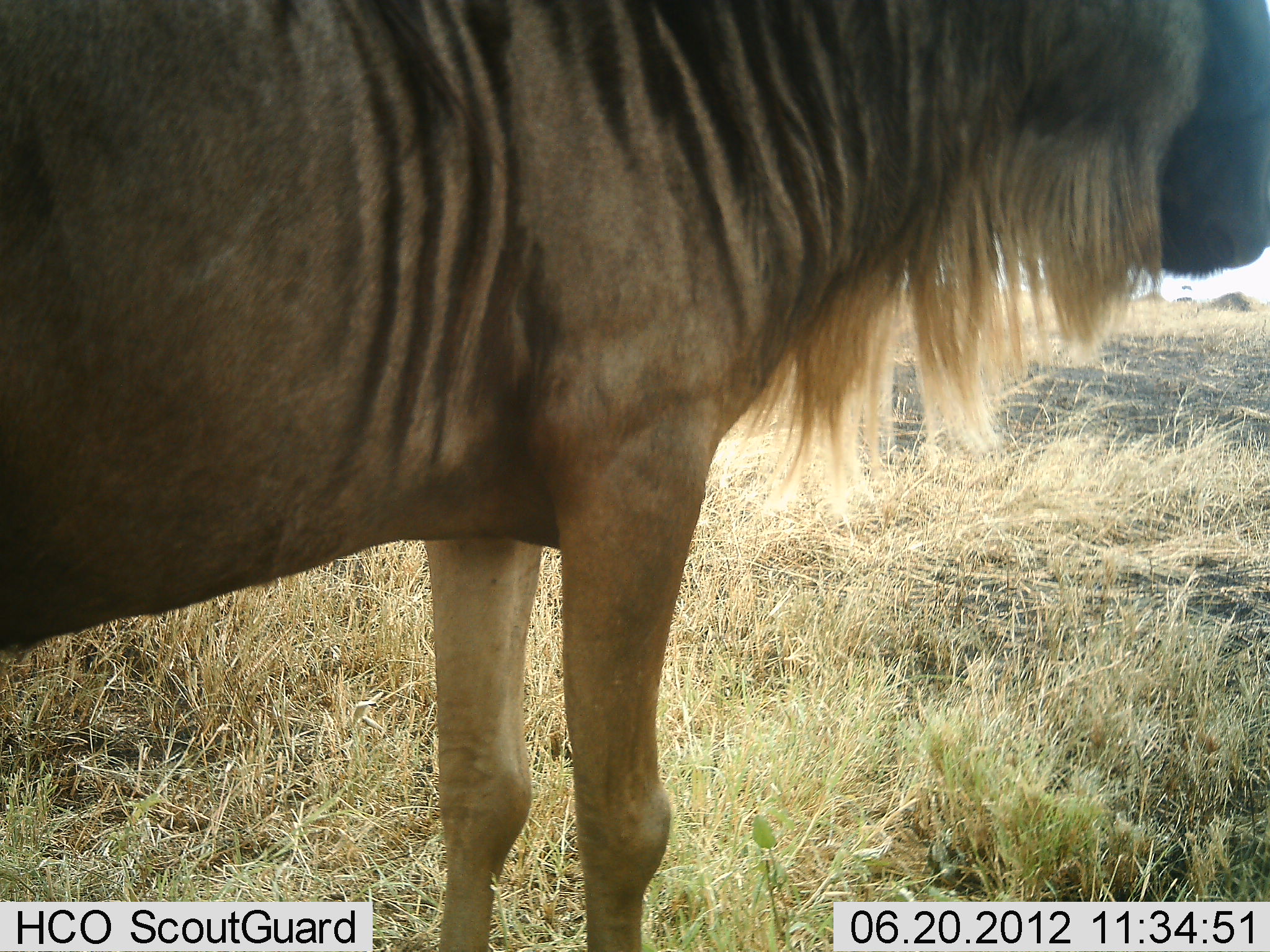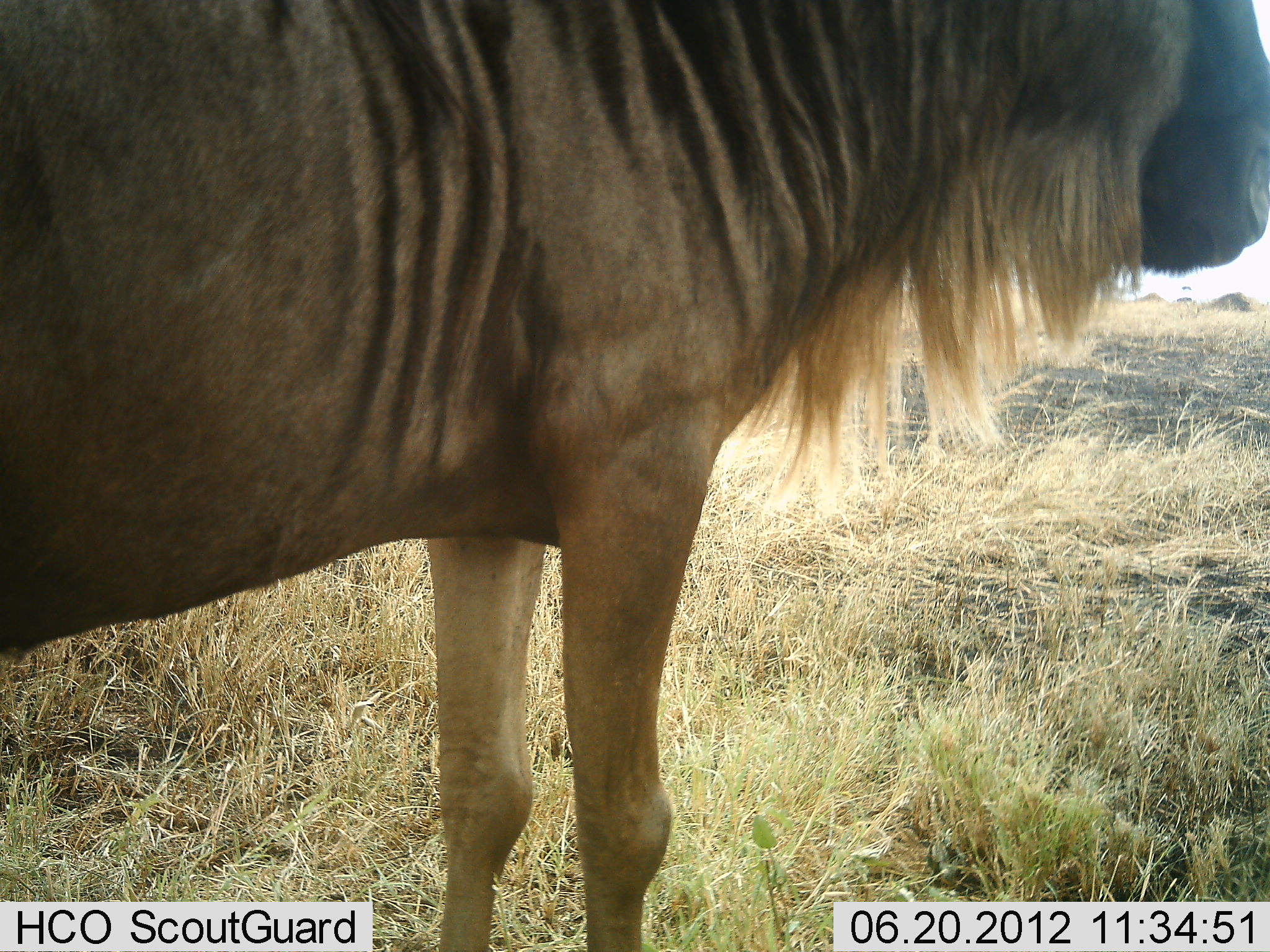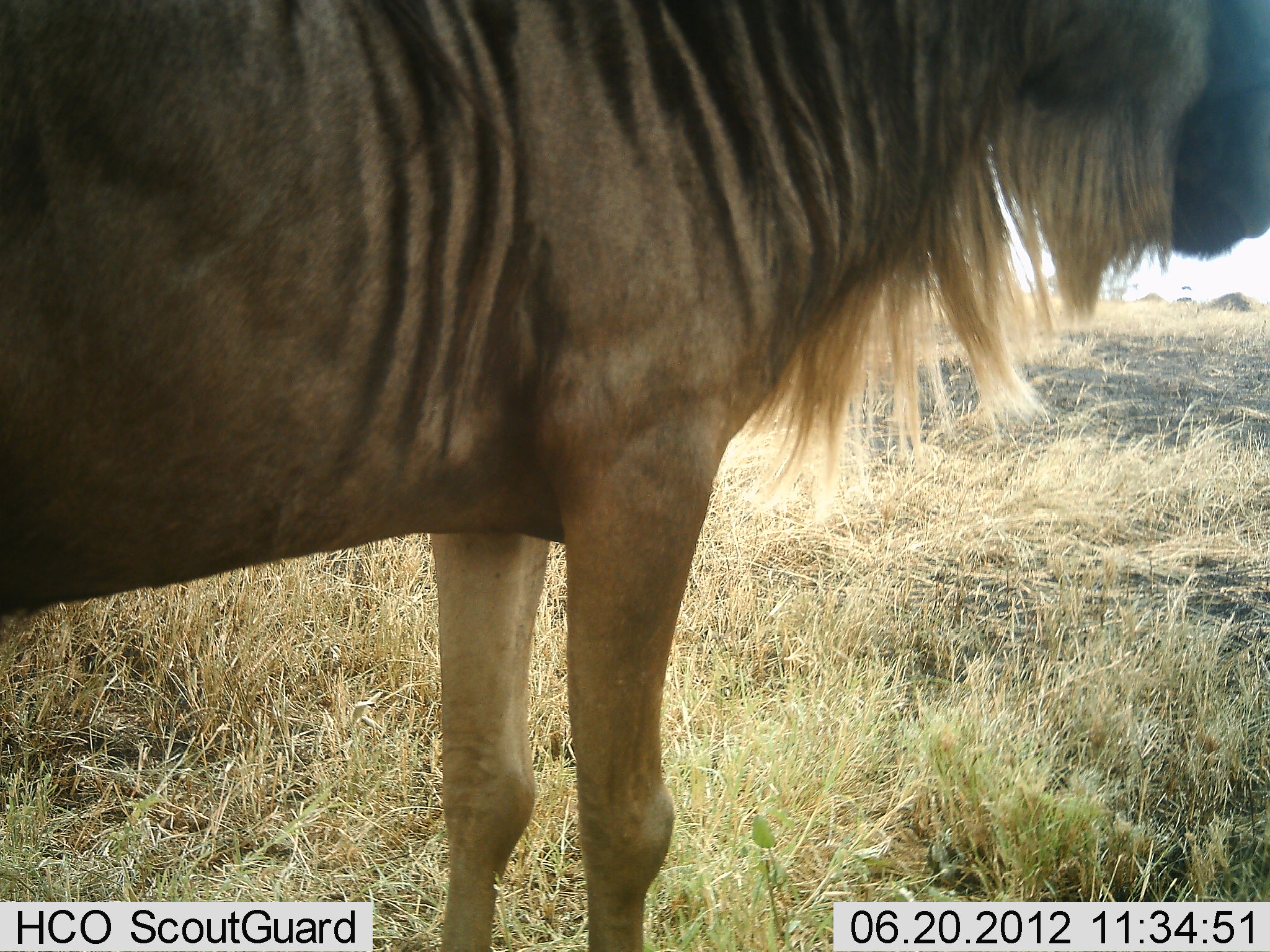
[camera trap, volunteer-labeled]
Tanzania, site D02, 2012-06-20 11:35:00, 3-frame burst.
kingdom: Animalia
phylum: Chordata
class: Mammalia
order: Artiodactyla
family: Bovidae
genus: Connochaetes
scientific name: Connochaetes taurinus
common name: blue wildebeest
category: wildebeest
Wildebeest (blue wildebeest) (Connochaetes taurinus), count 1. Behavior (volunteer vote fractions): standing 100%, resting 0%, moving 0%, interacting 0%. Young present (vote fraction): 0%. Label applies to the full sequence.